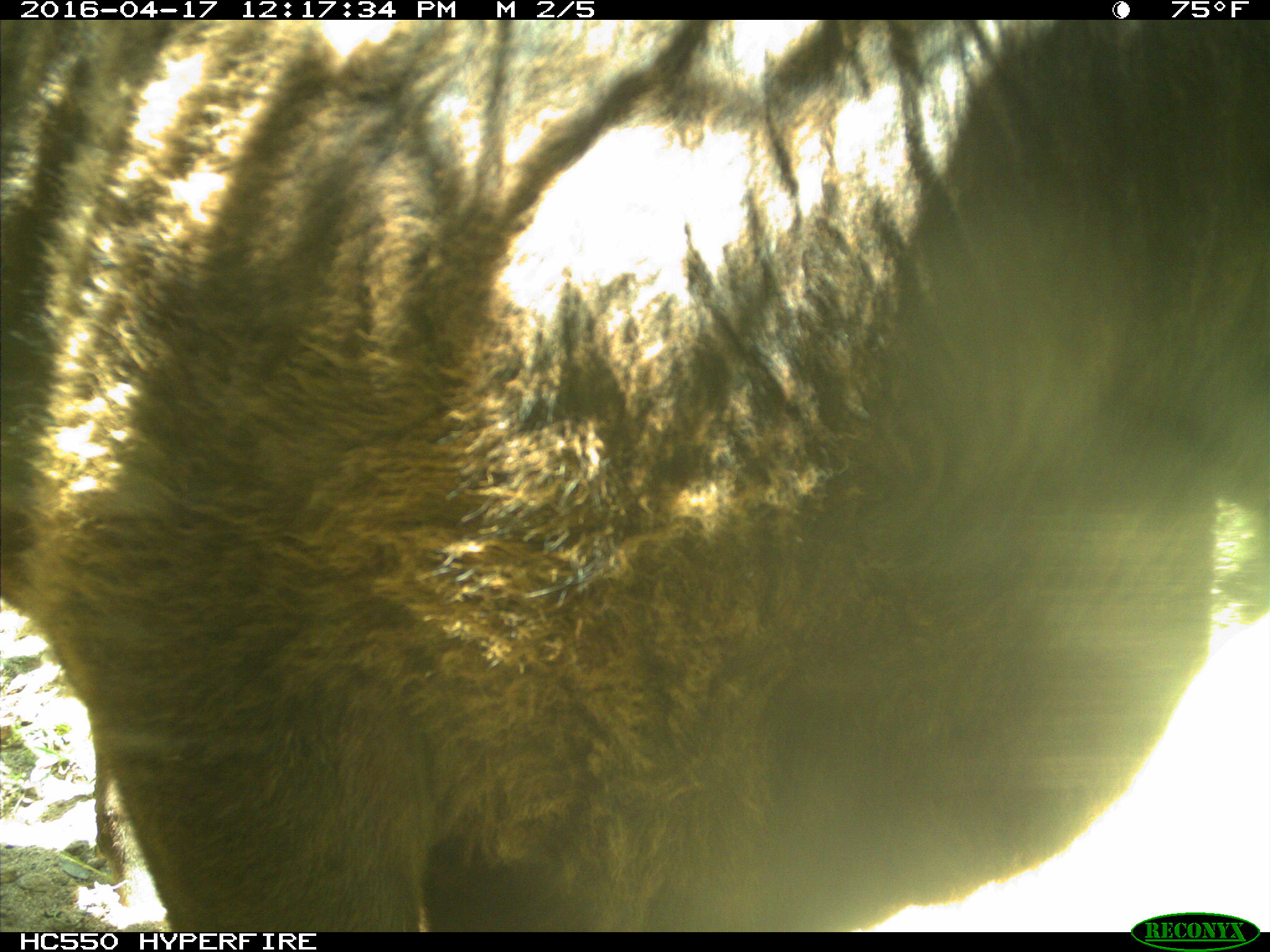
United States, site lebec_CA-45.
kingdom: Animalia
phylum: Chordata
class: Mammalia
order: Artiodactyla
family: Bovidae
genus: Bos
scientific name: Bos taurus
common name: domestic cow